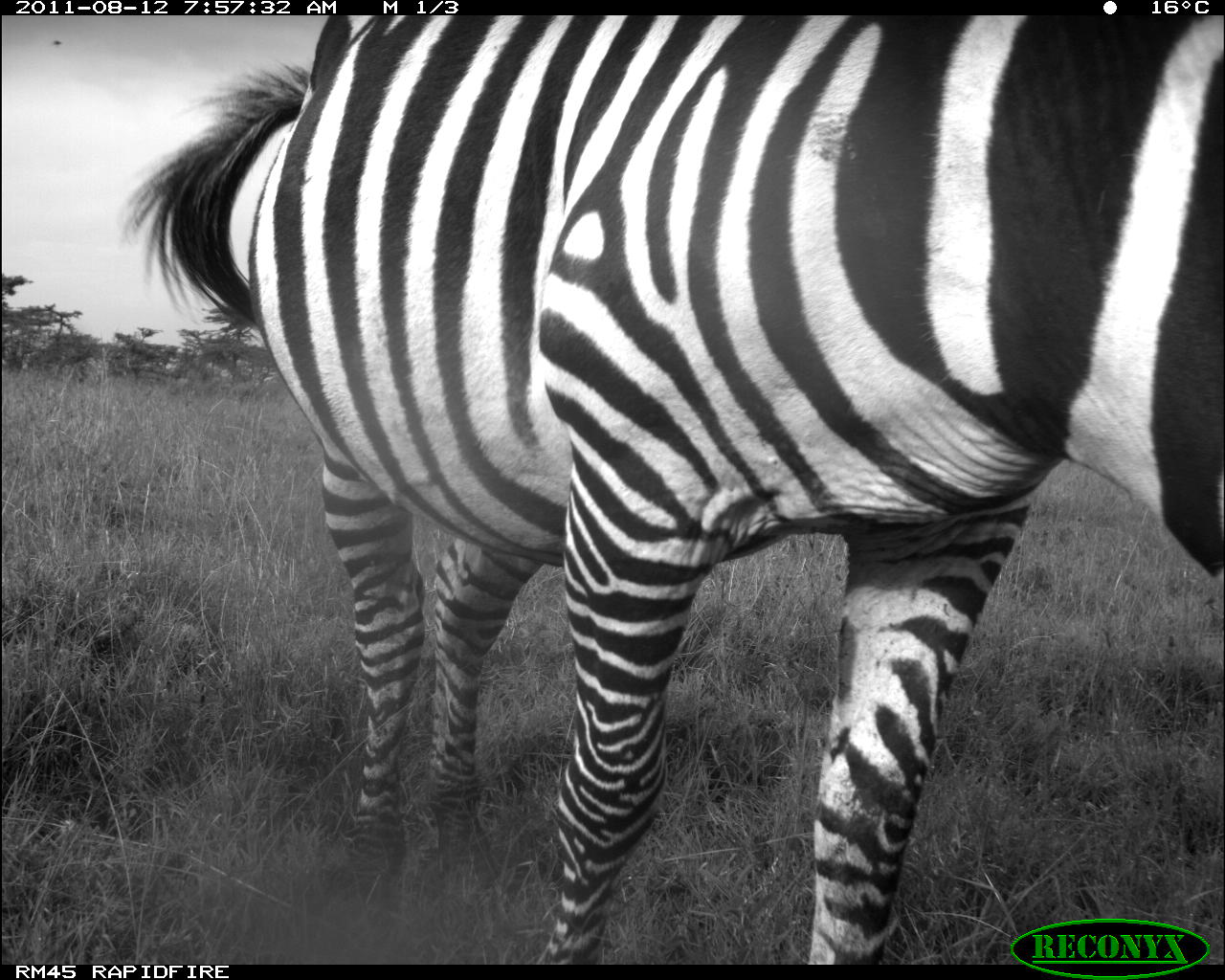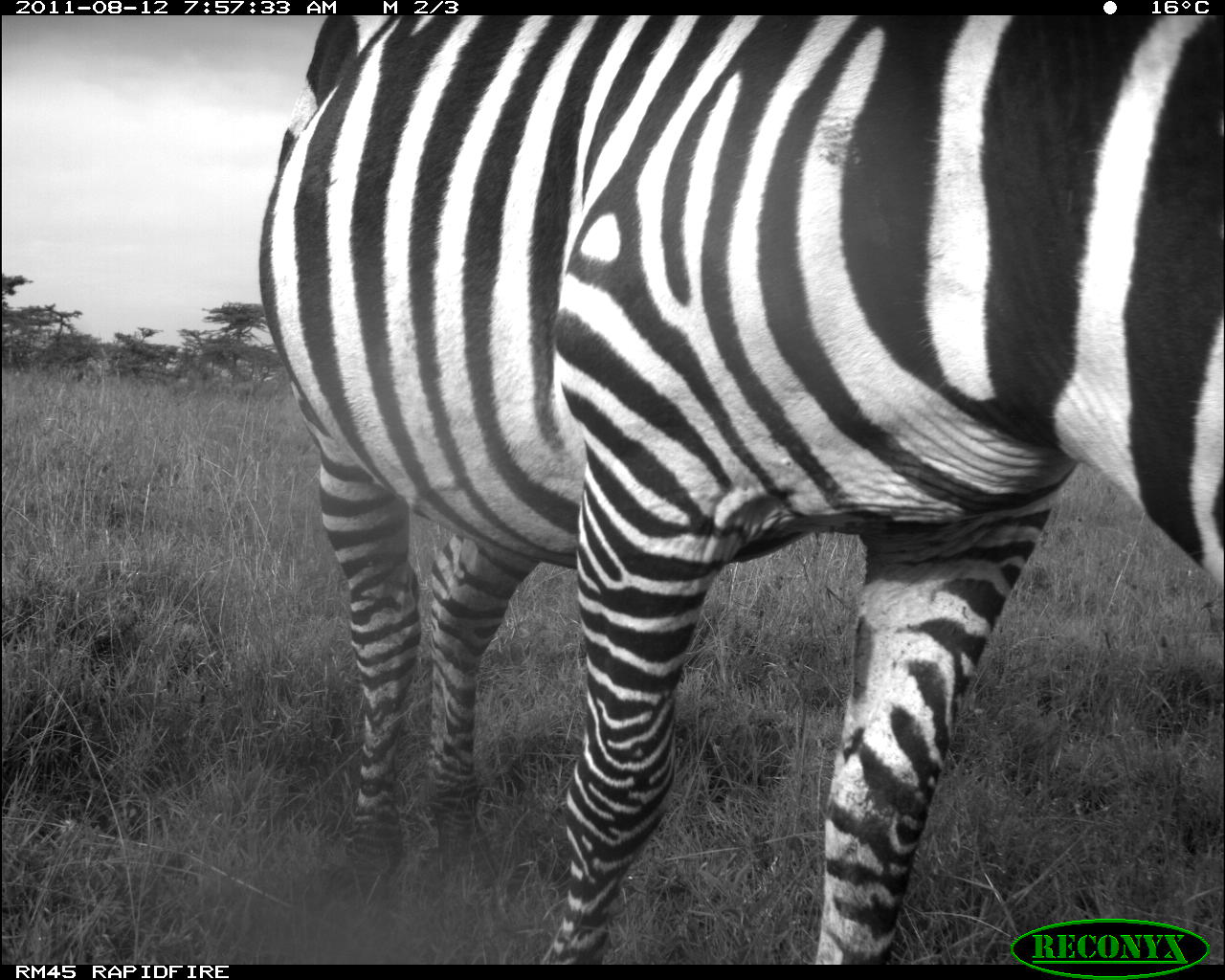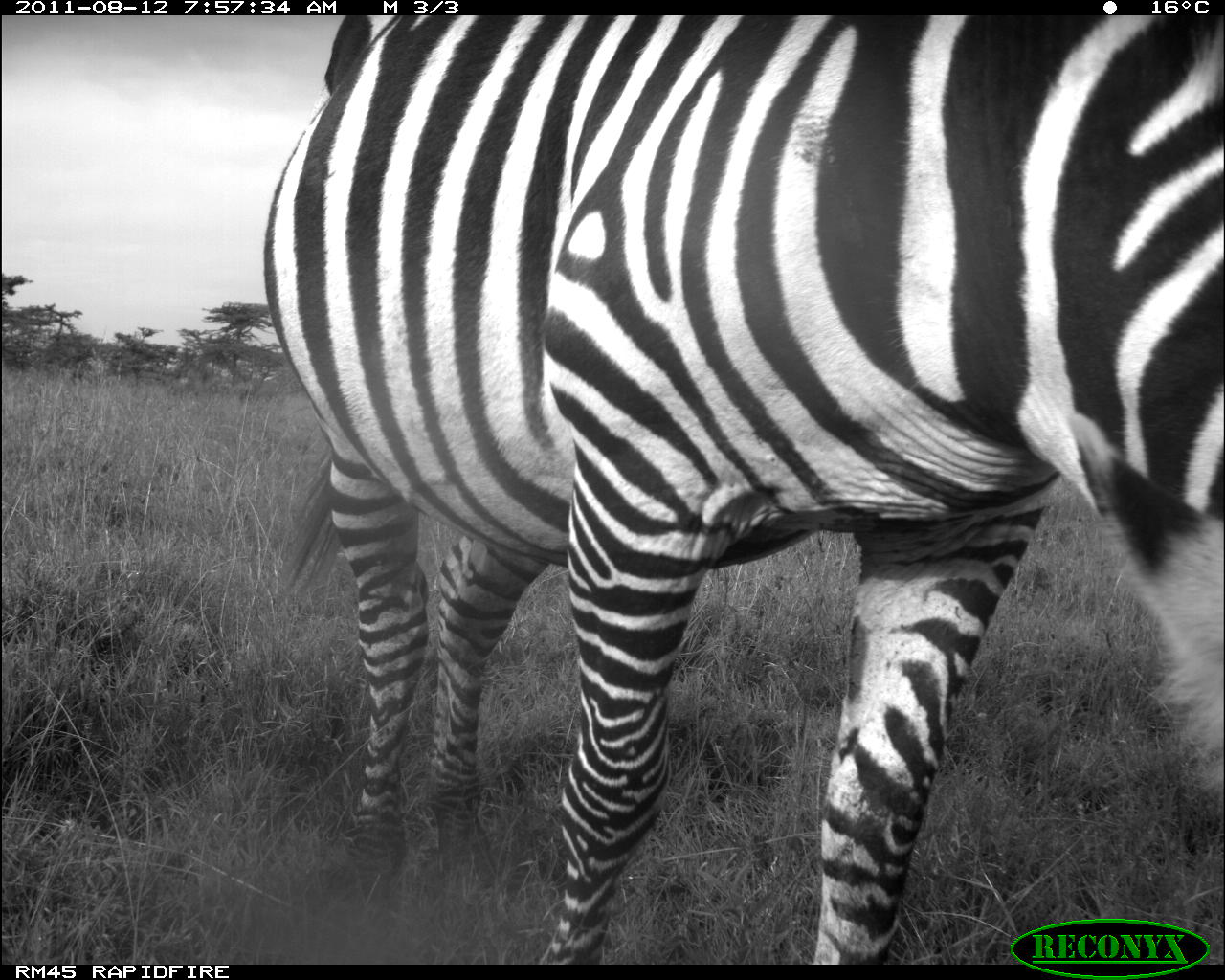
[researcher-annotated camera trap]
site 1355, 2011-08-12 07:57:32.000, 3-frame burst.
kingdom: Animalia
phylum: Chordata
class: Mammalia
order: Perissodactyla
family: Equidae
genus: Equus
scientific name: Equus quagga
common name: plains zebra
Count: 1.